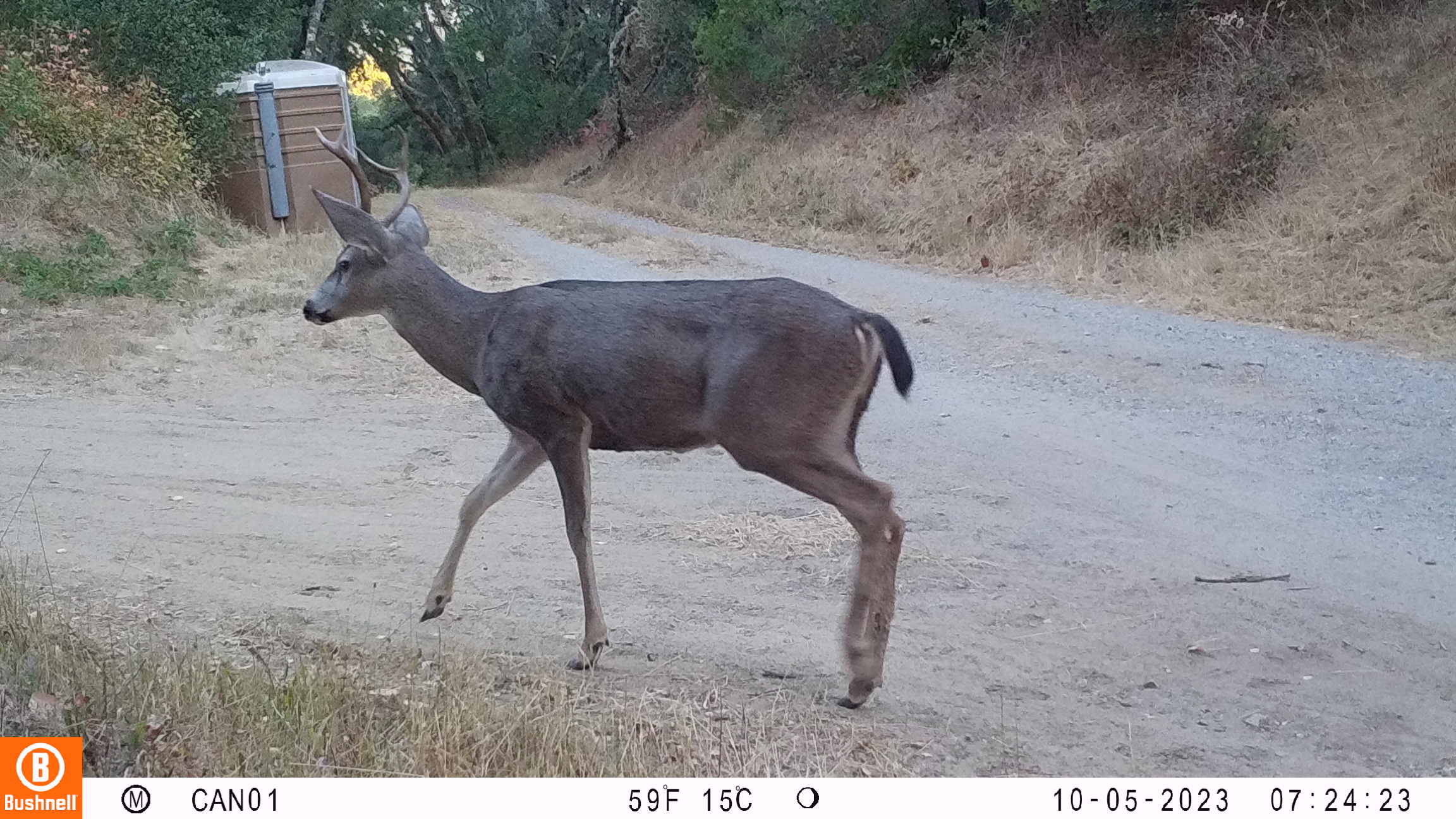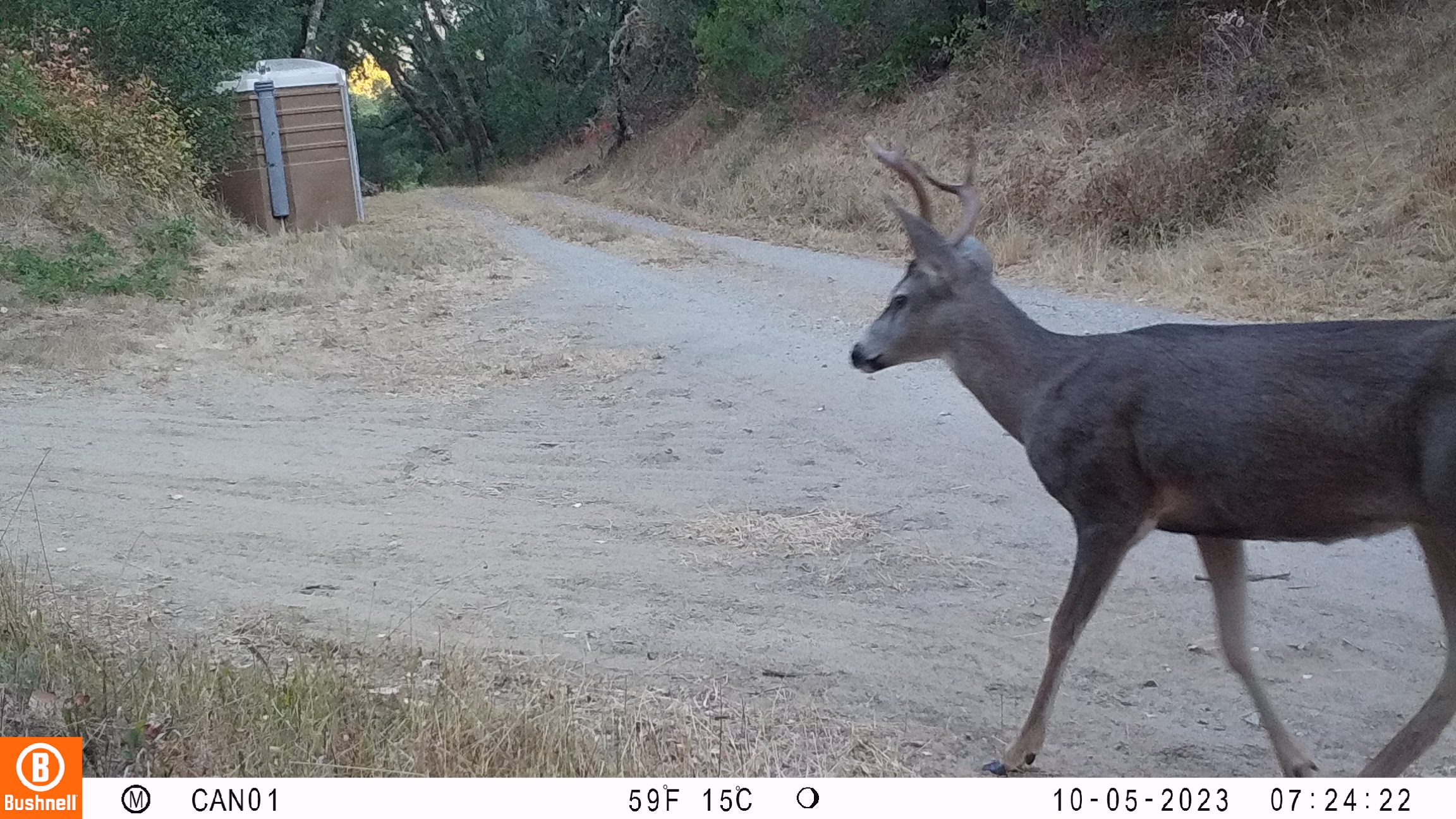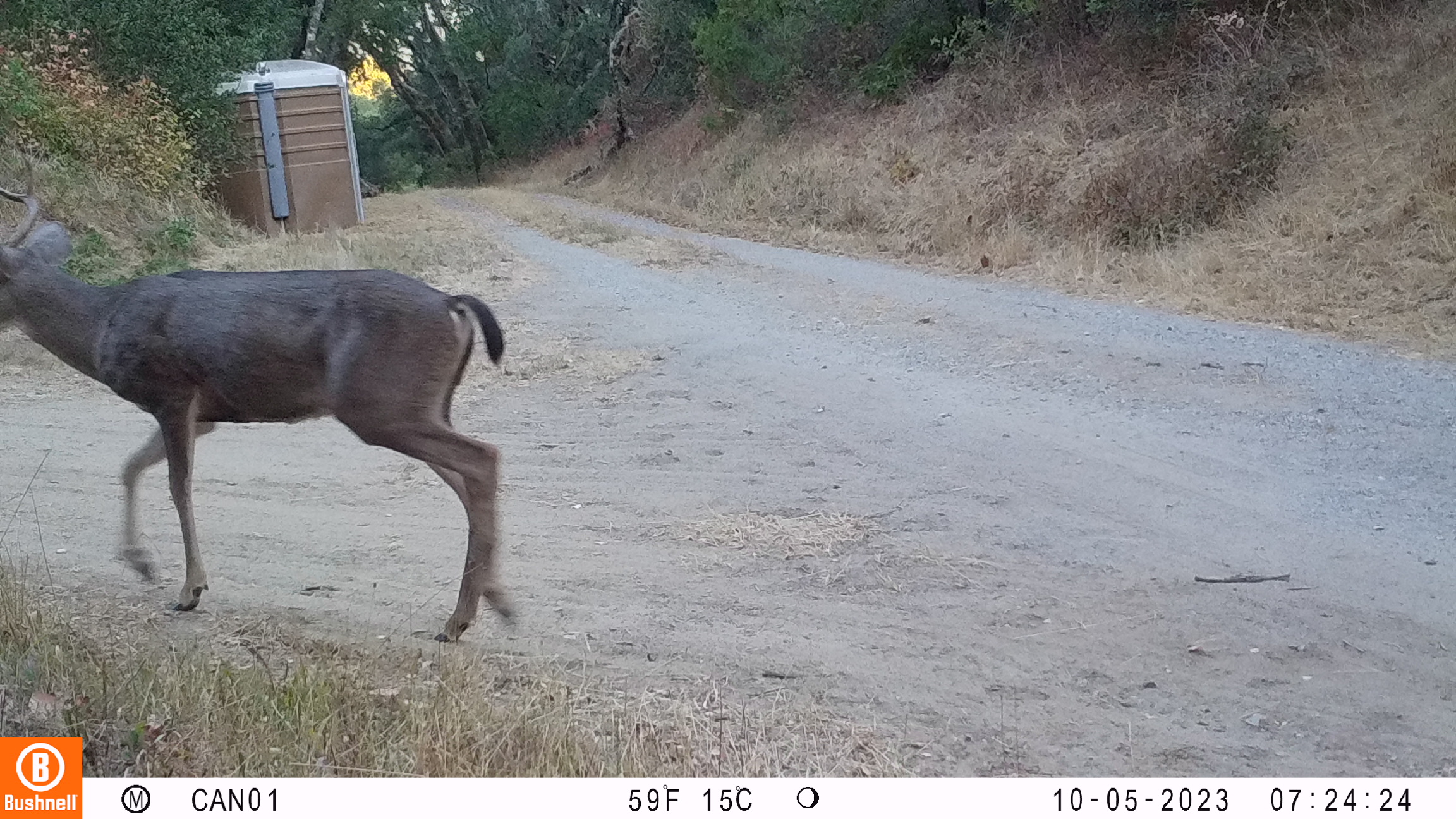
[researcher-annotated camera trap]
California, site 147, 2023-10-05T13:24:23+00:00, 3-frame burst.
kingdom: Animalia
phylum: Chordata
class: Mammalia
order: Artiodactyla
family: Cervidae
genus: Odocoileus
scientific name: Odocoileus hemionus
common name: mule deer